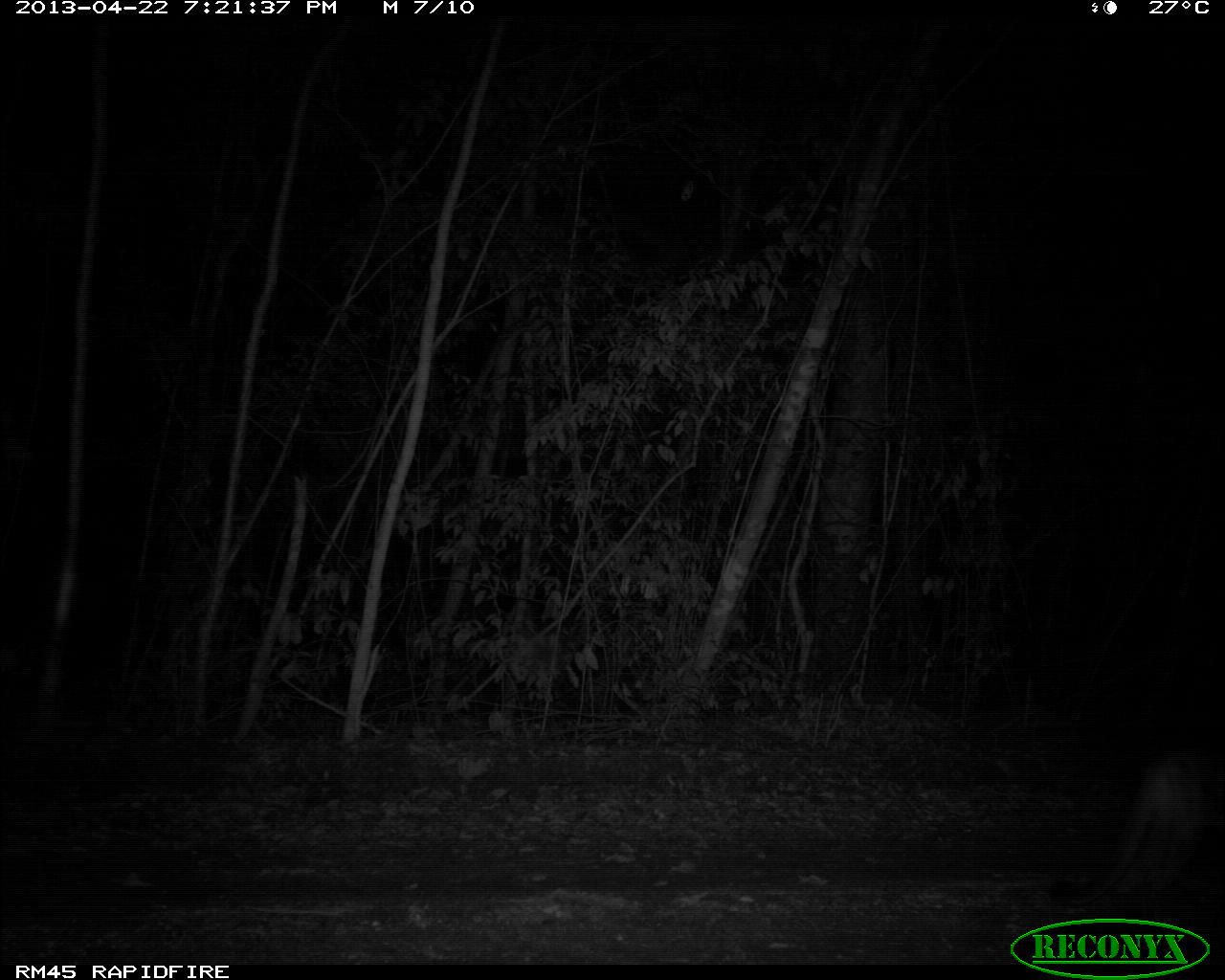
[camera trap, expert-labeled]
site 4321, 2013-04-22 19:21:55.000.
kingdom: Animalia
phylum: Chordata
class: Mammalia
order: Carnivora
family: Felidae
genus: Puma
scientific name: Puma concolor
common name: mountain lion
Puma concolor (mountain lion), count 1.